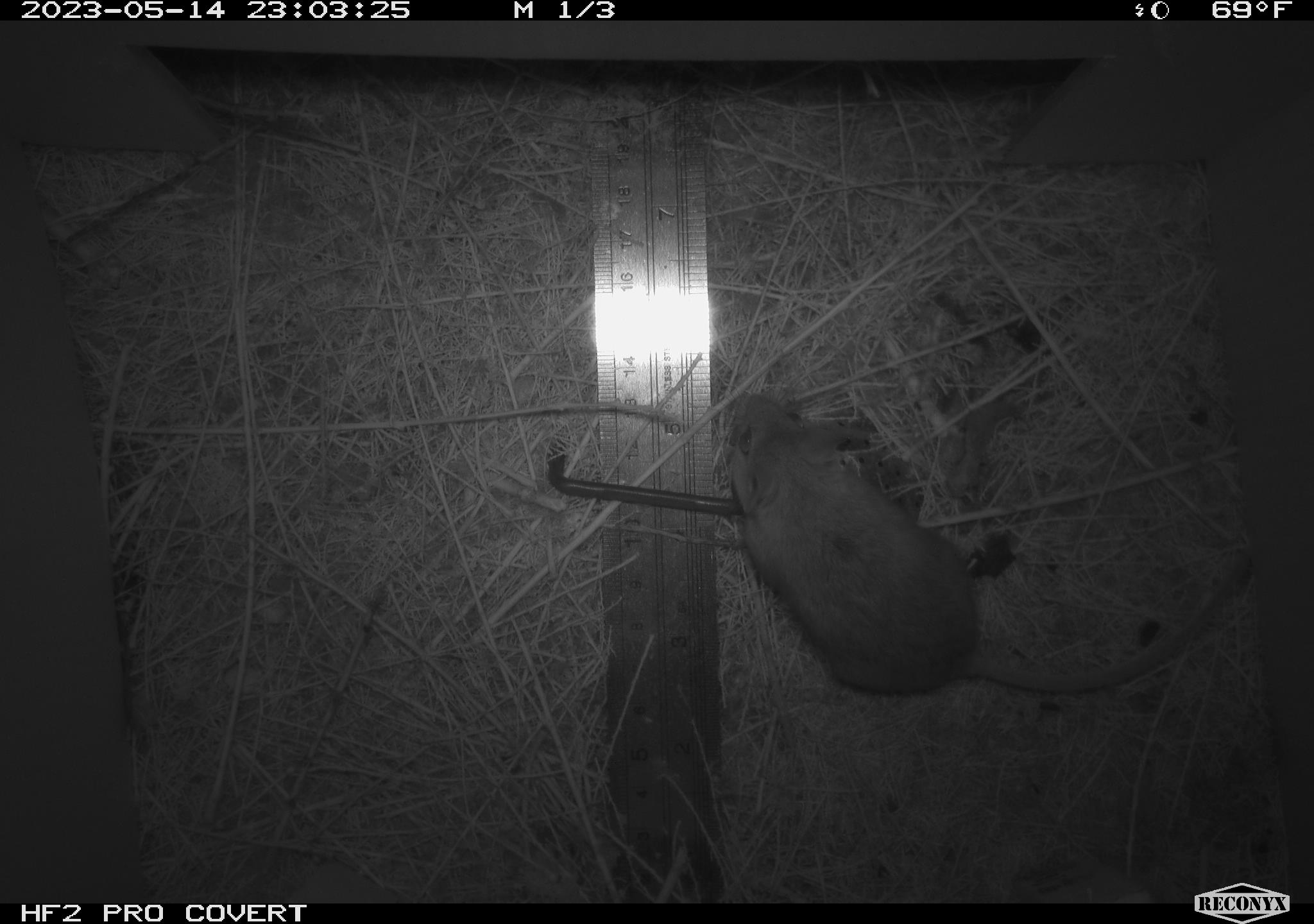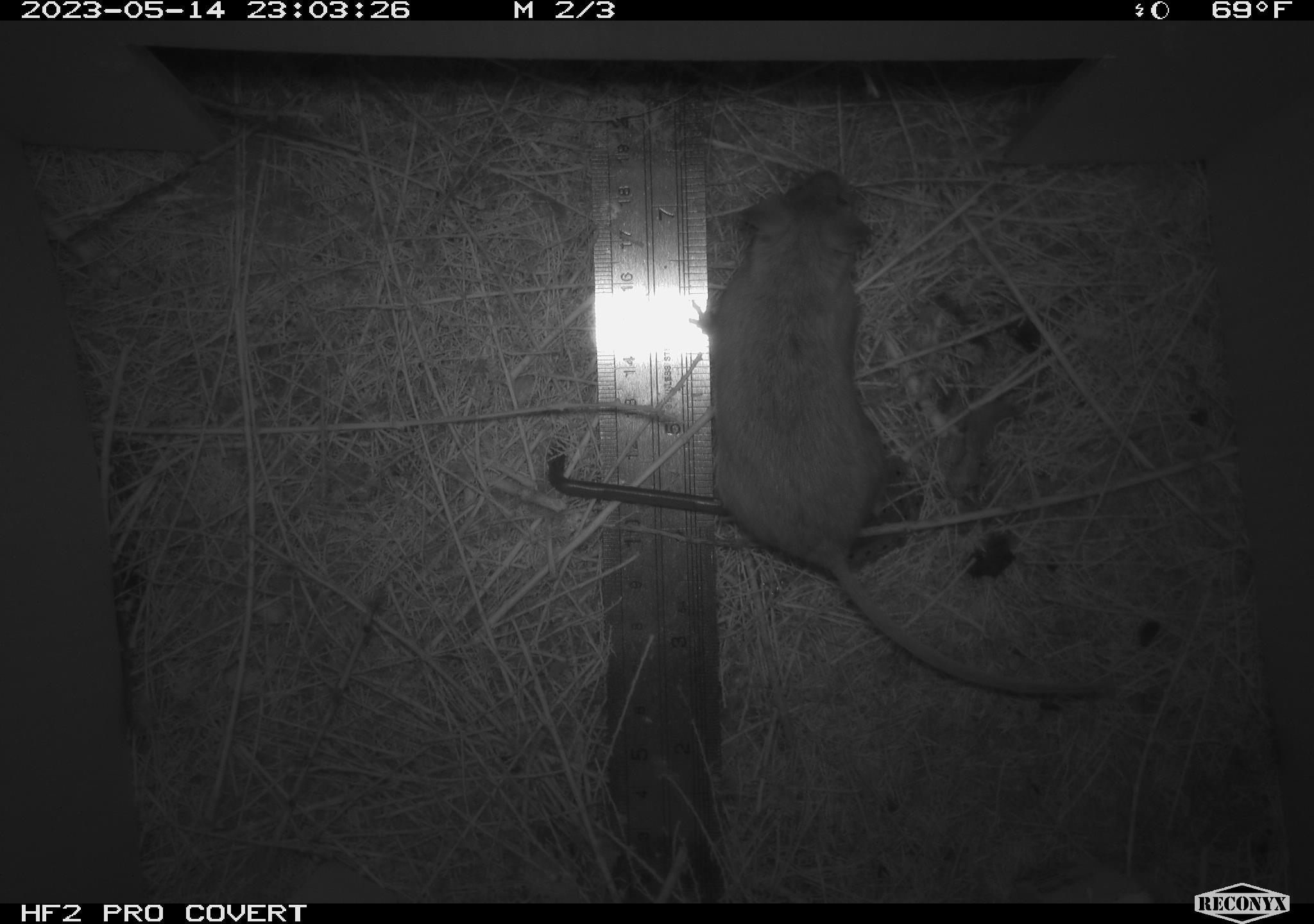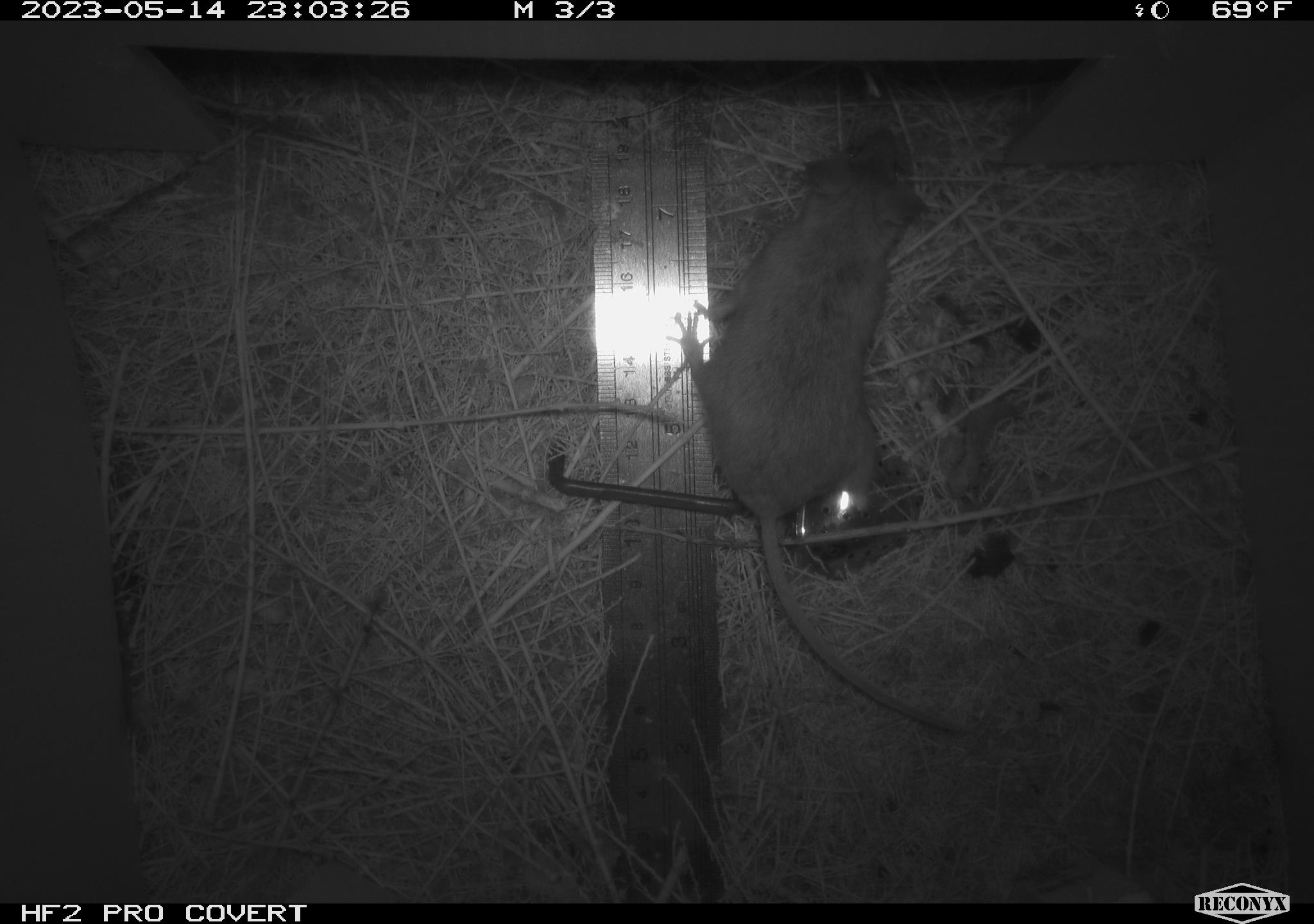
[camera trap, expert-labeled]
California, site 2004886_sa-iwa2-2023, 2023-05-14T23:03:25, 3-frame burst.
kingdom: Animalia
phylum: Chordata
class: Mammalia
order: Rodentia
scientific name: Rodentia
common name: mouse species